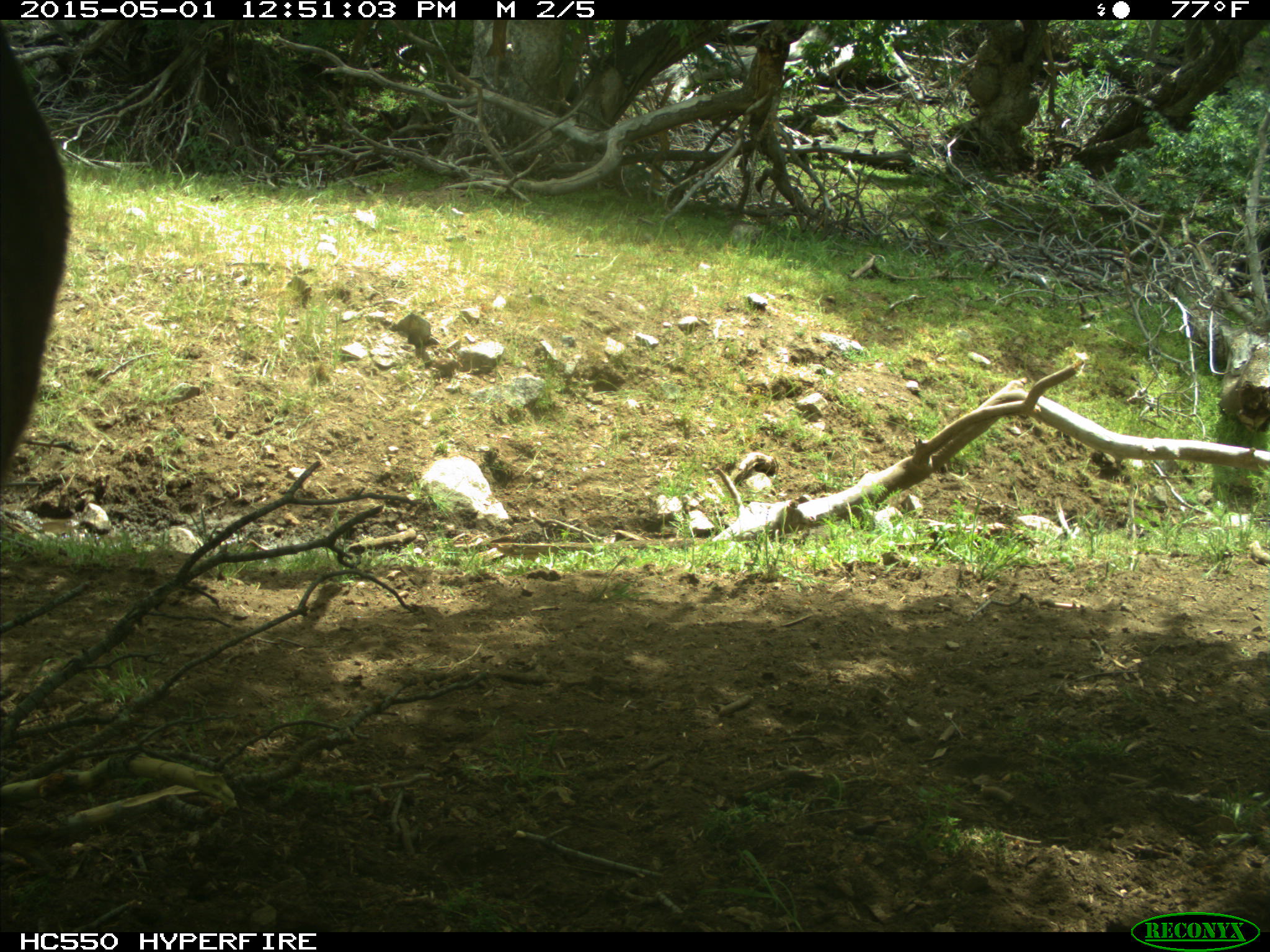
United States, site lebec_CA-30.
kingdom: Animalia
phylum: Chordata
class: Mammalia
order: Artiodactyla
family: Bovidae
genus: Bos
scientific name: Bos taurus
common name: domestic cow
Bos taurus (domestic cow).